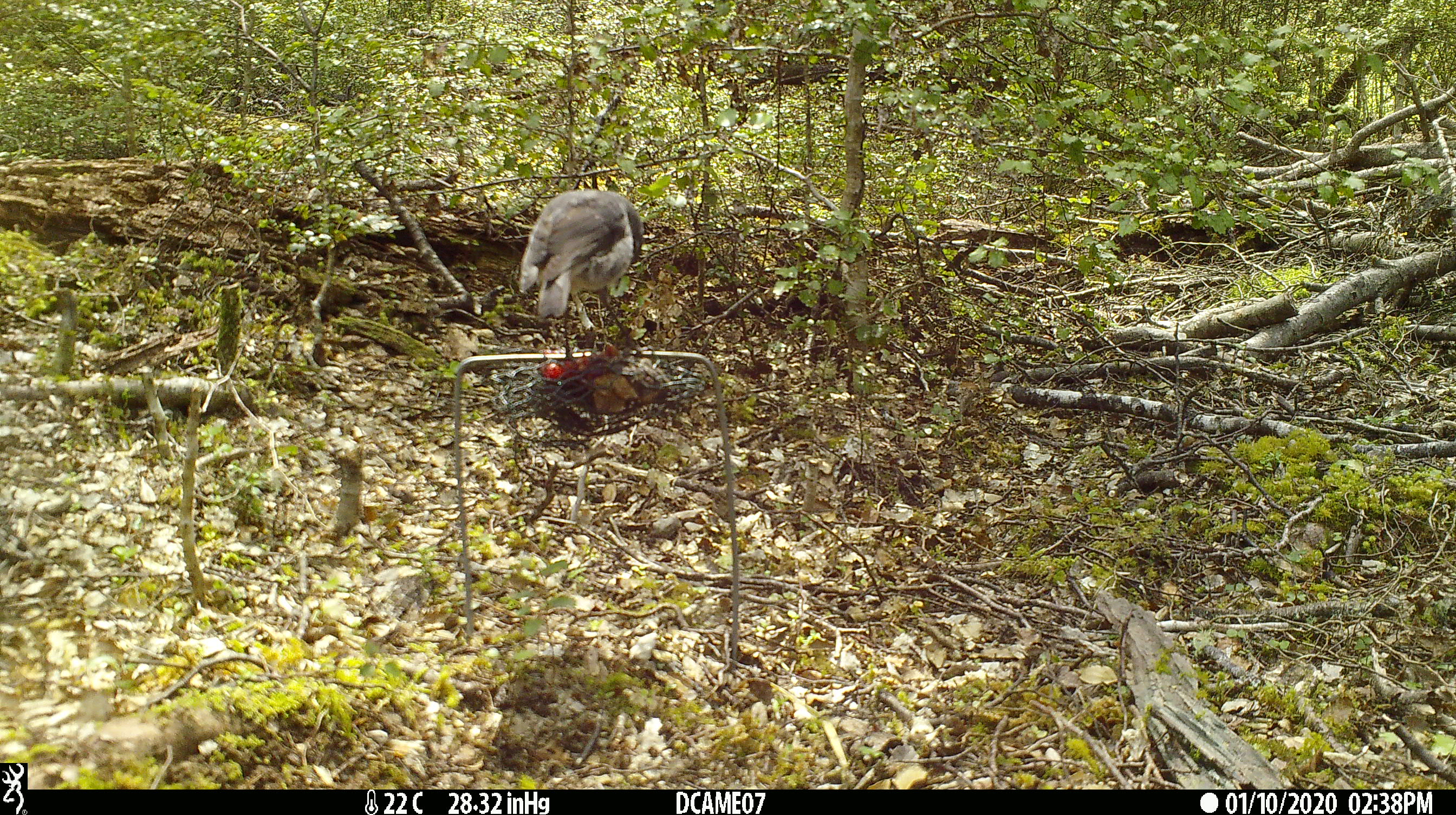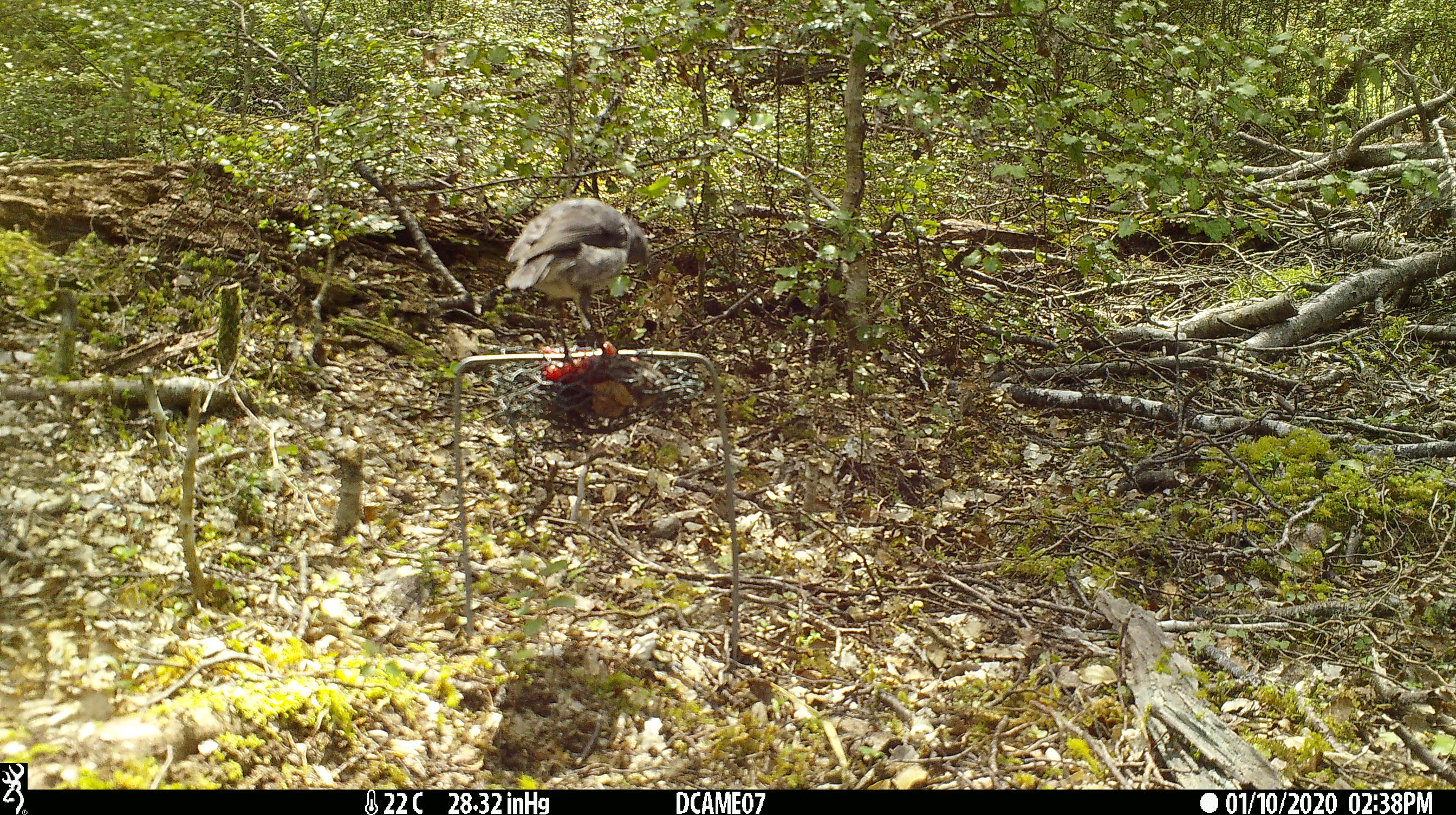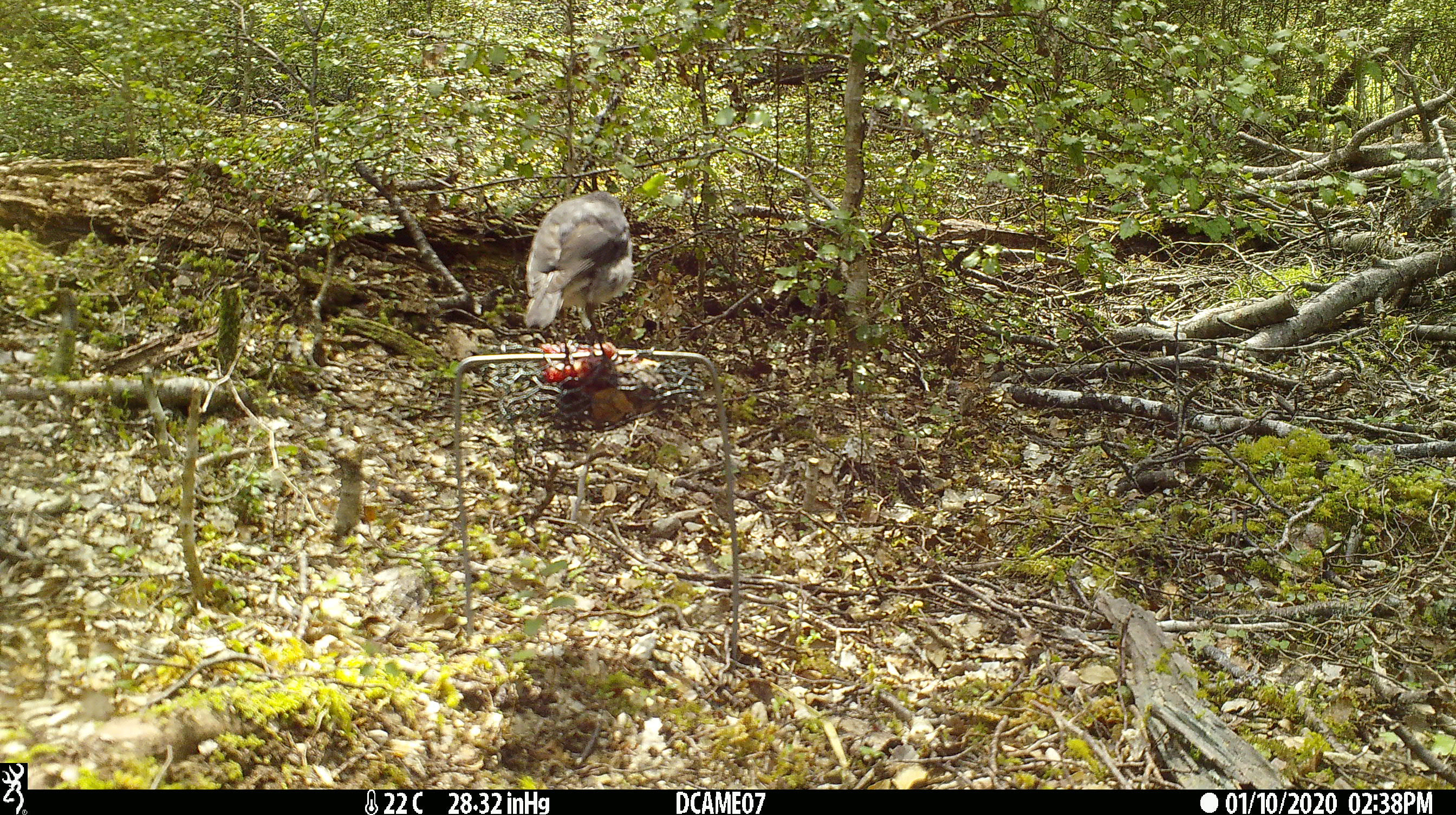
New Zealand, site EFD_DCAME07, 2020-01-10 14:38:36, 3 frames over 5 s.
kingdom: Animalia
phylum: Chordata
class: Aves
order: Passeriformes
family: Petroicidae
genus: Petroica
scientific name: Petroica australis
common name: new zealand robin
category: robin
Robin (new zealand robin) (Petroica australis).